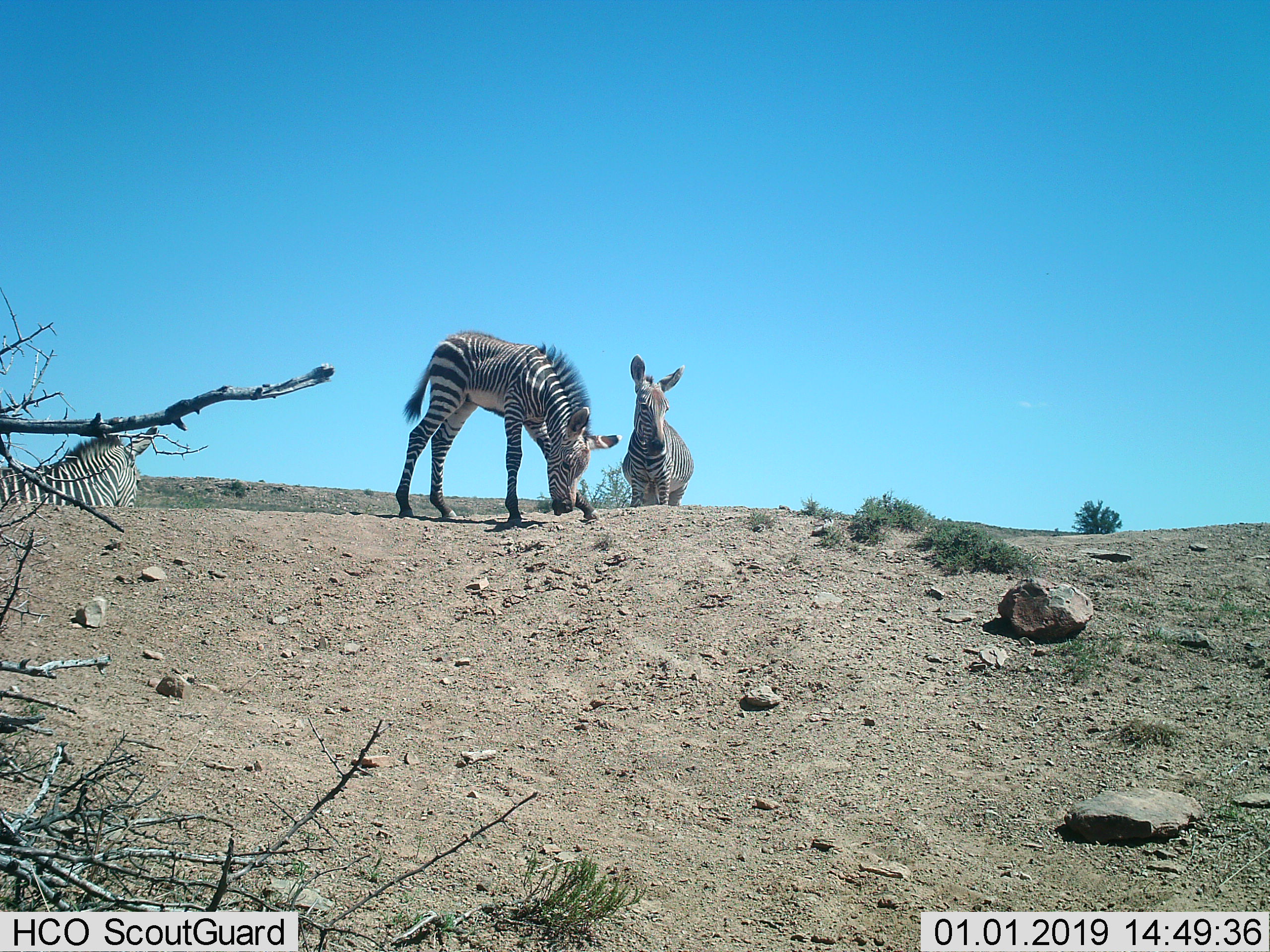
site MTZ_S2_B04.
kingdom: Animalia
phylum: Chordata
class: Mammalia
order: Perissodactyla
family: Equidae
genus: Equus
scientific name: Equus zebra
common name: mountain zebra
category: zebramountain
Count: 3.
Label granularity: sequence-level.